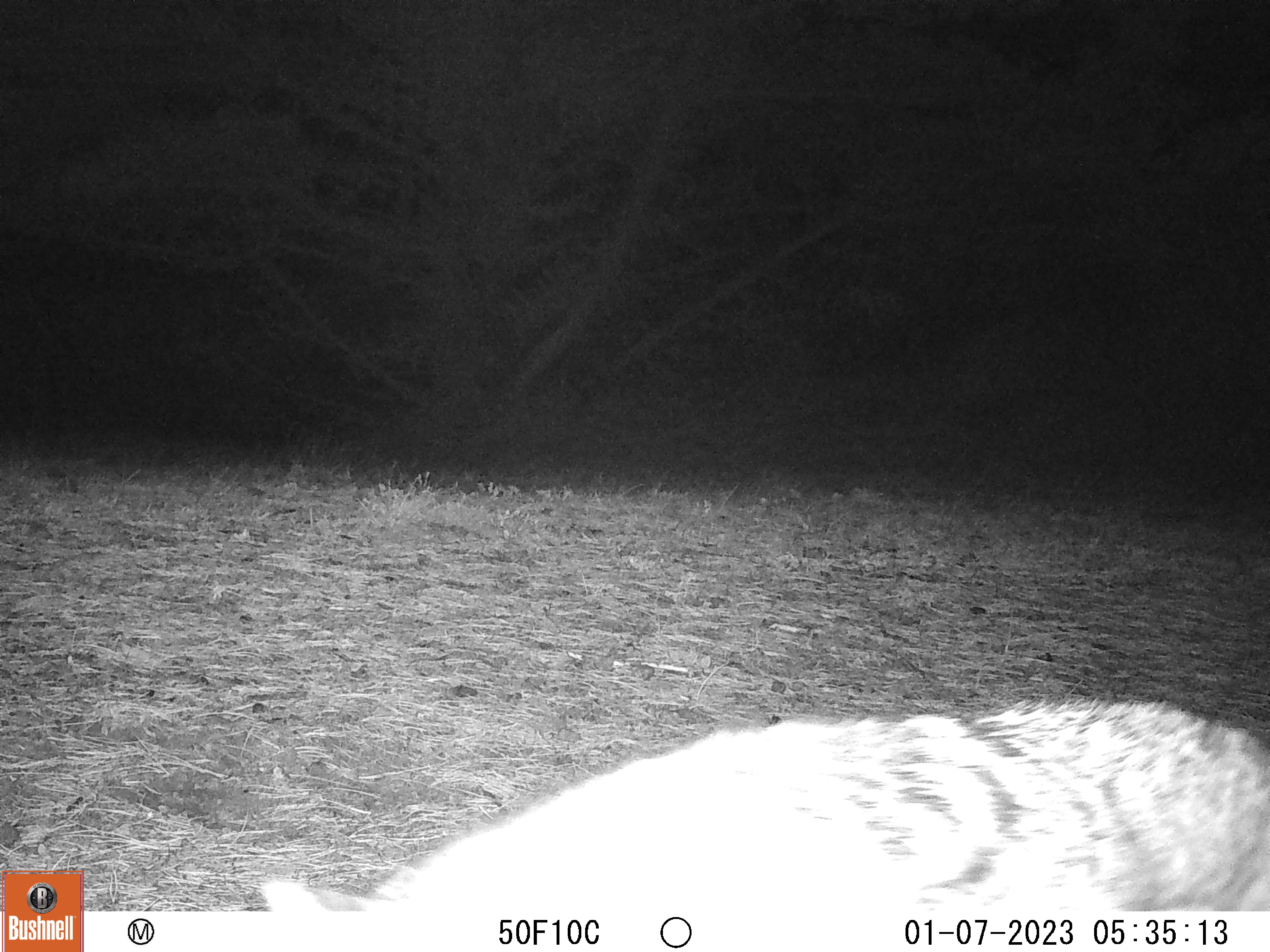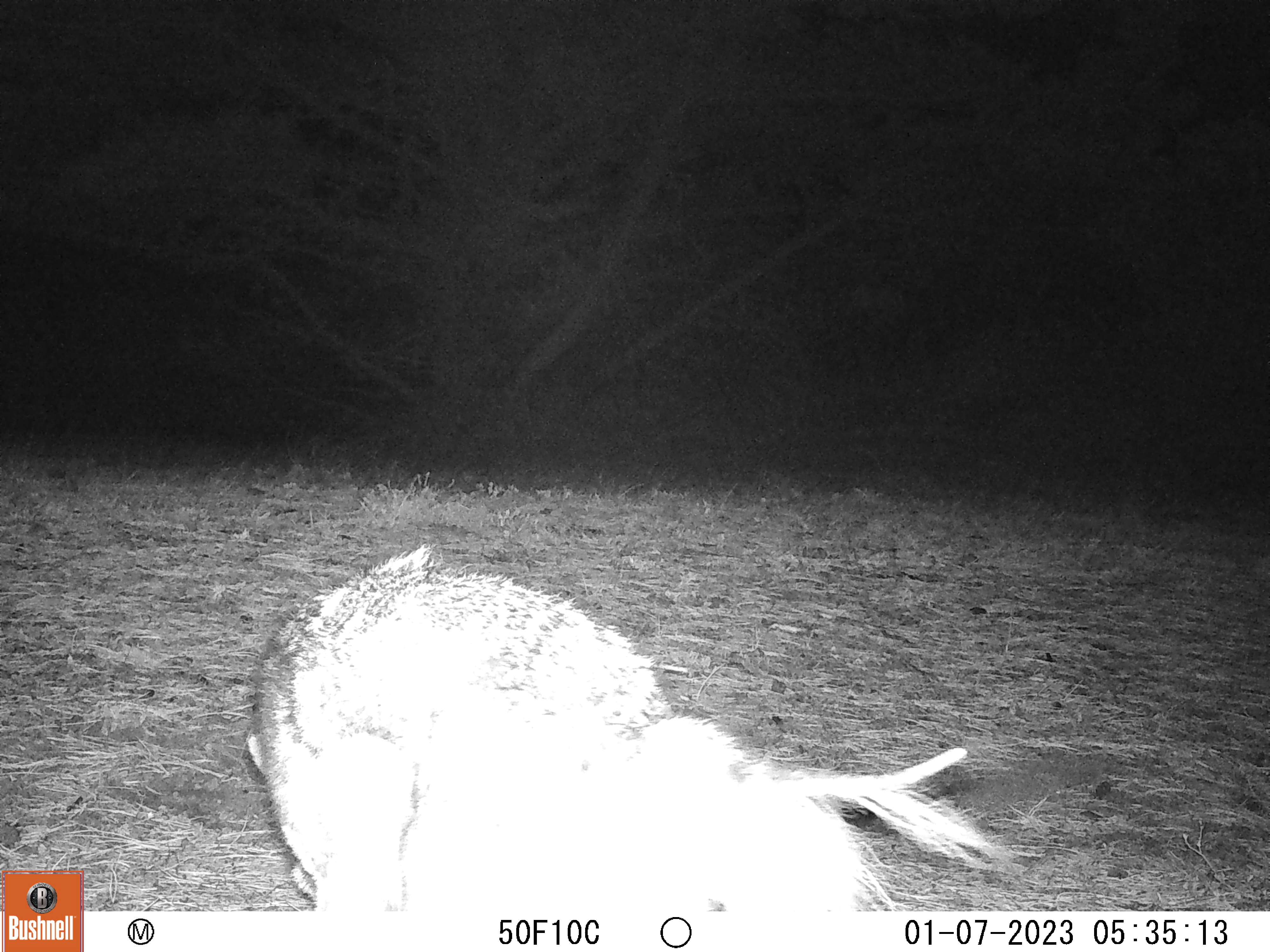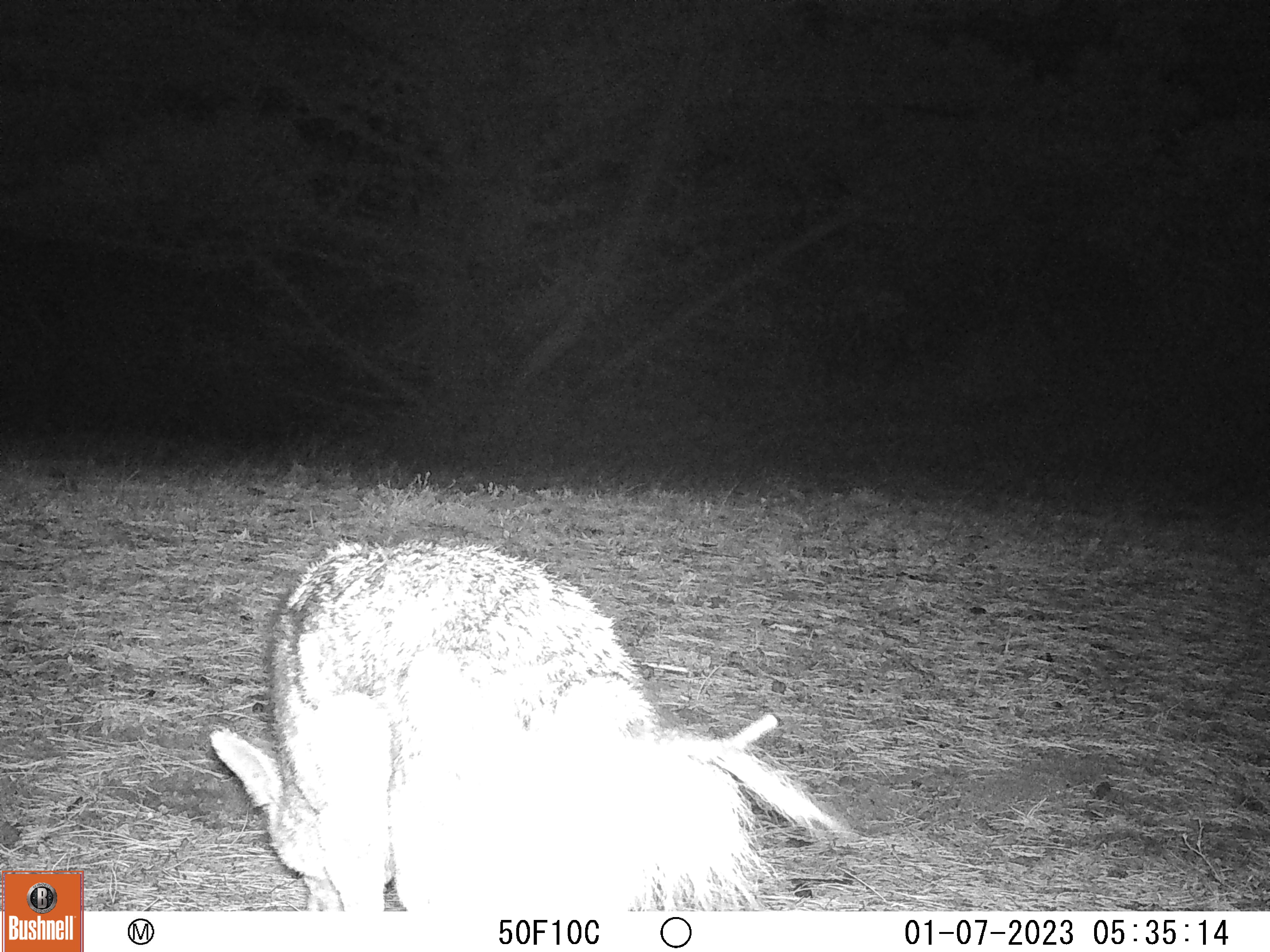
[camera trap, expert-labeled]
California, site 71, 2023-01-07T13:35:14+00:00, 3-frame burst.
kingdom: Animalia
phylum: Chordata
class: Mammalia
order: Carnivora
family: Canidae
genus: Canis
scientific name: Canis latrans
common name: coyote